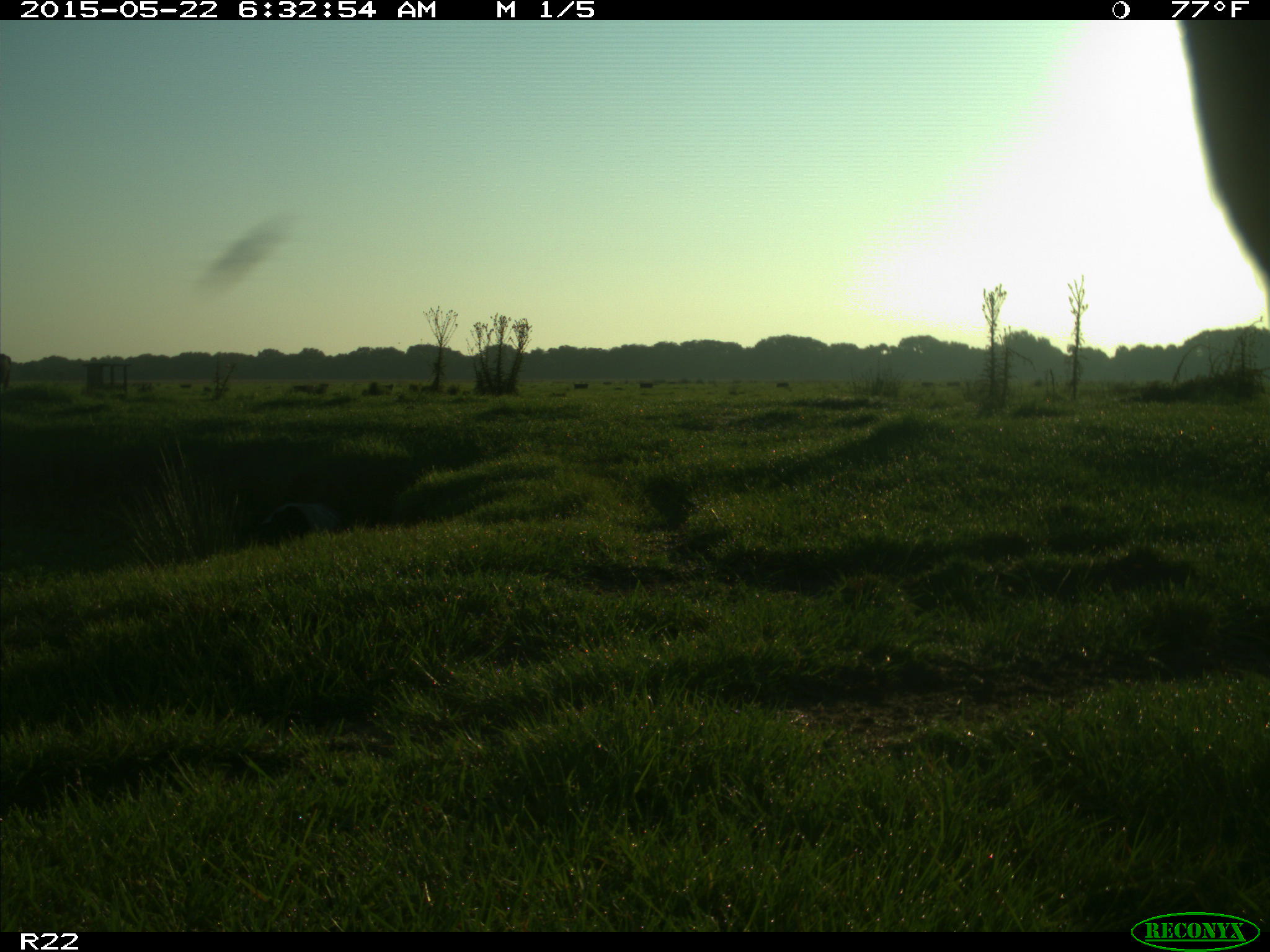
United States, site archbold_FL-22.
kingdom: Animalia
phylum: Chordata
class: Mammalia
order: Artiodactyla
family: Bovidae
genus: Bos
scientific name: Bos taurus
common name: domestic cow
Bos taurus (domestic cow).